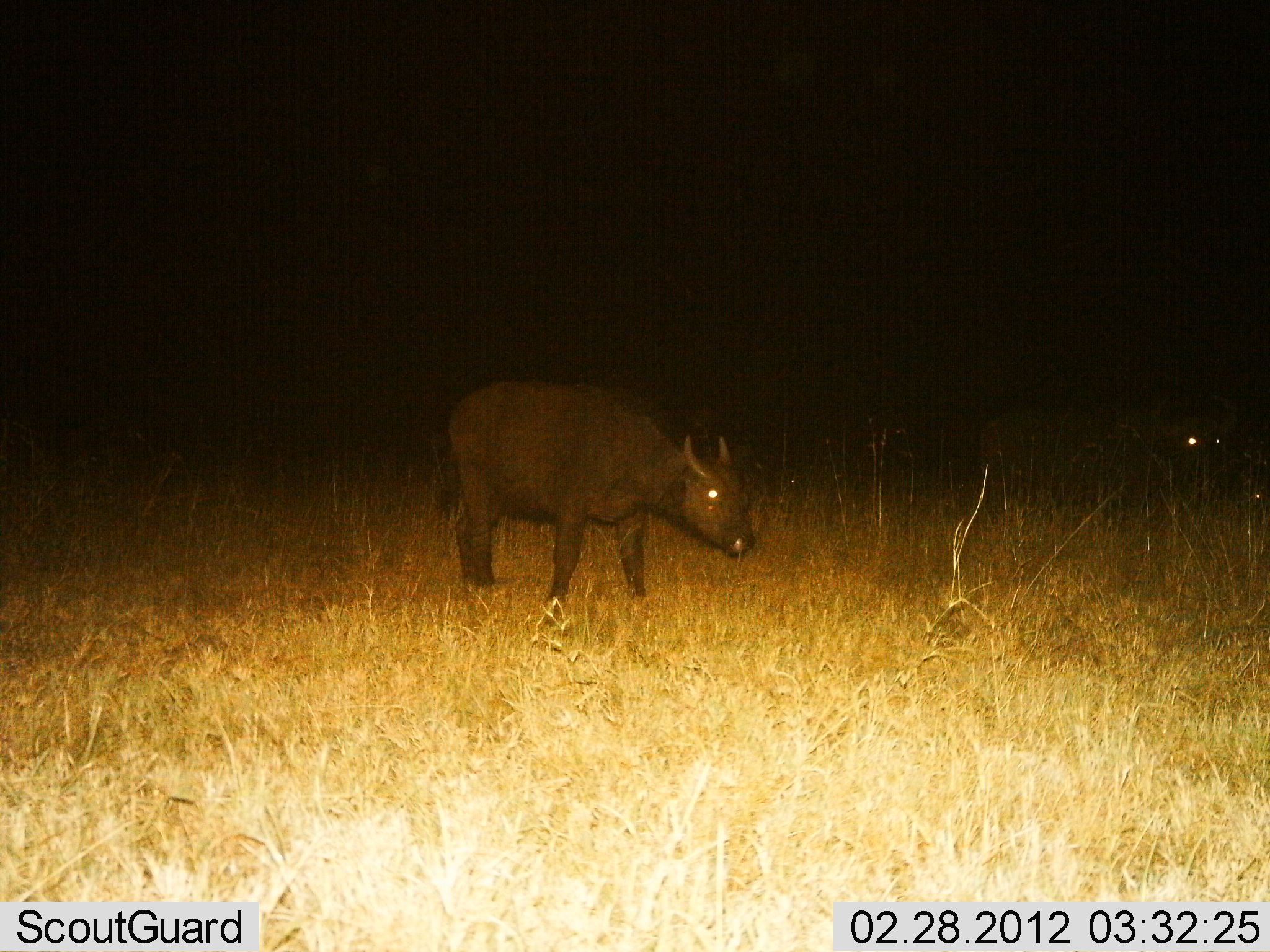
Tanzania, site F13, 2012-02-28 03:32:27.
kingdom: Animalia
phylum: Chordata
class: Mammalia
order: Artiodactyla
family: Bovidae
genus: Syncerus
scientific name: Syncerus caffer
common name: cape buffalo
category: buffalo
Buffalo (cape buffalo) (Syncerus caffer), count 2. Behavior (volunteer vote fractions): standing 100%, resting 0%, moving 7%, interacting 0%. Young present (vote fraction): 33%. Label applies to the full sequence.